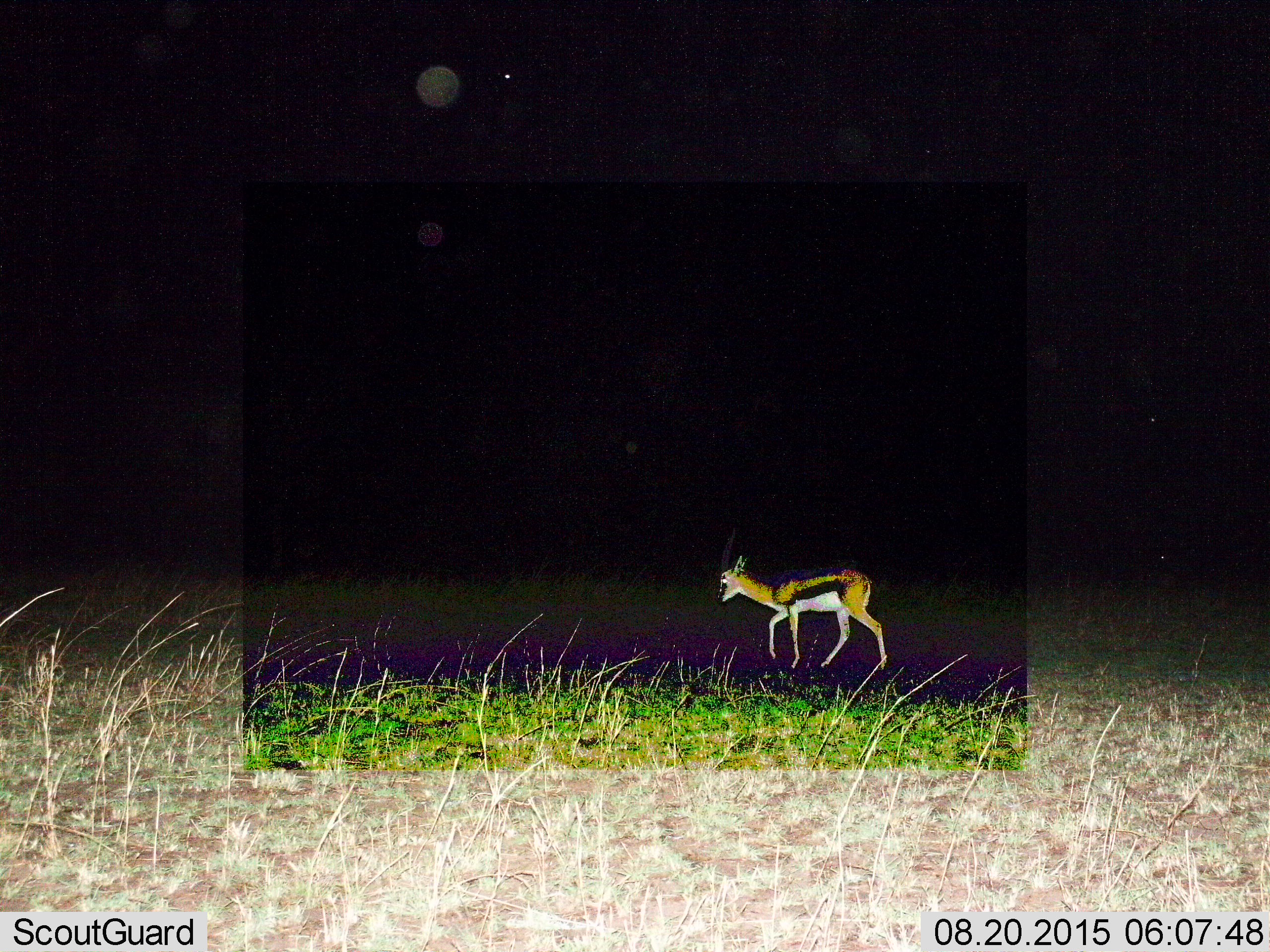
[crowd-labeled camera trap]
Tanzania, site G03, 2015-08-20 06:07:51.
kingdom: Animalia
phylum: Chordata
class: Mammalia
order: Artiodactyla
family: Bovidae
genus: Eudorcas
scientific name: Eudorcas thomsonii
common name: thomson's gazelle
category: gazellethomsons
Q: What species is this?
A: Gazellethomsons (thomson's gazelle) (Eudorcas thomsonii).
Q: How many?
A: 1.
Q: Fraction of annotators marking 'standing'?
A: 6%.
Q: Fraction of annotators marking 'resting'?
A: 0%.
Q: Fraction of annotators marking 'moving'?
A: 100%.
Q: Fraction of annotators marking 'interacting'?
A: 0%.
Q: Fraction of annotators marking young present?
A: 12%.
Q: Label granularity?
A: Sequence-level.